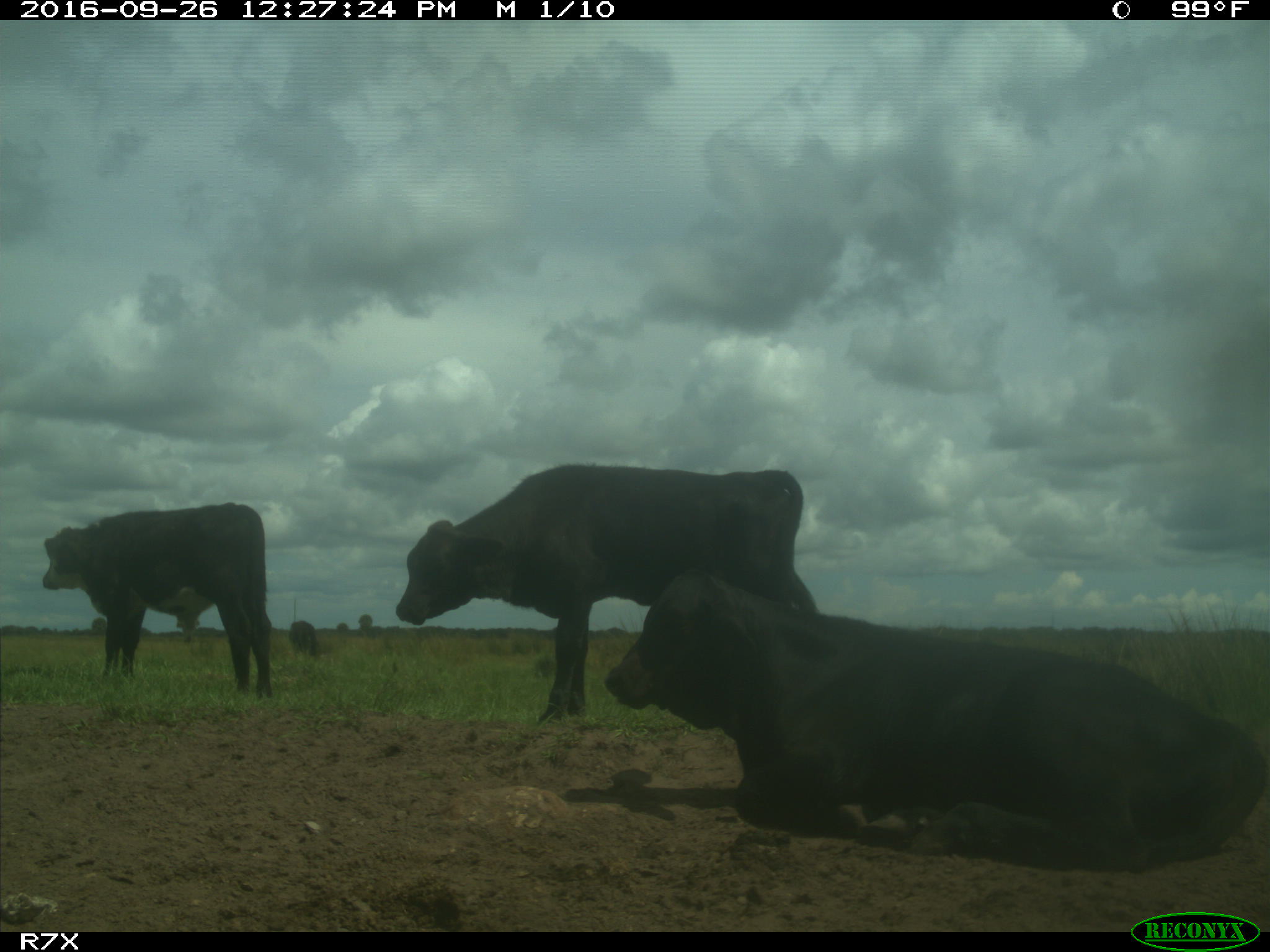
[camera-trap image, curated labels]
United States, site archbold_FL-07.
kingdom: Animalia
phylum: Chordata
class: Mammalia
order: Artiodactyla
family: Bovidae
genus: Bos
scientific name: Bos taurus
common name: domestic cow